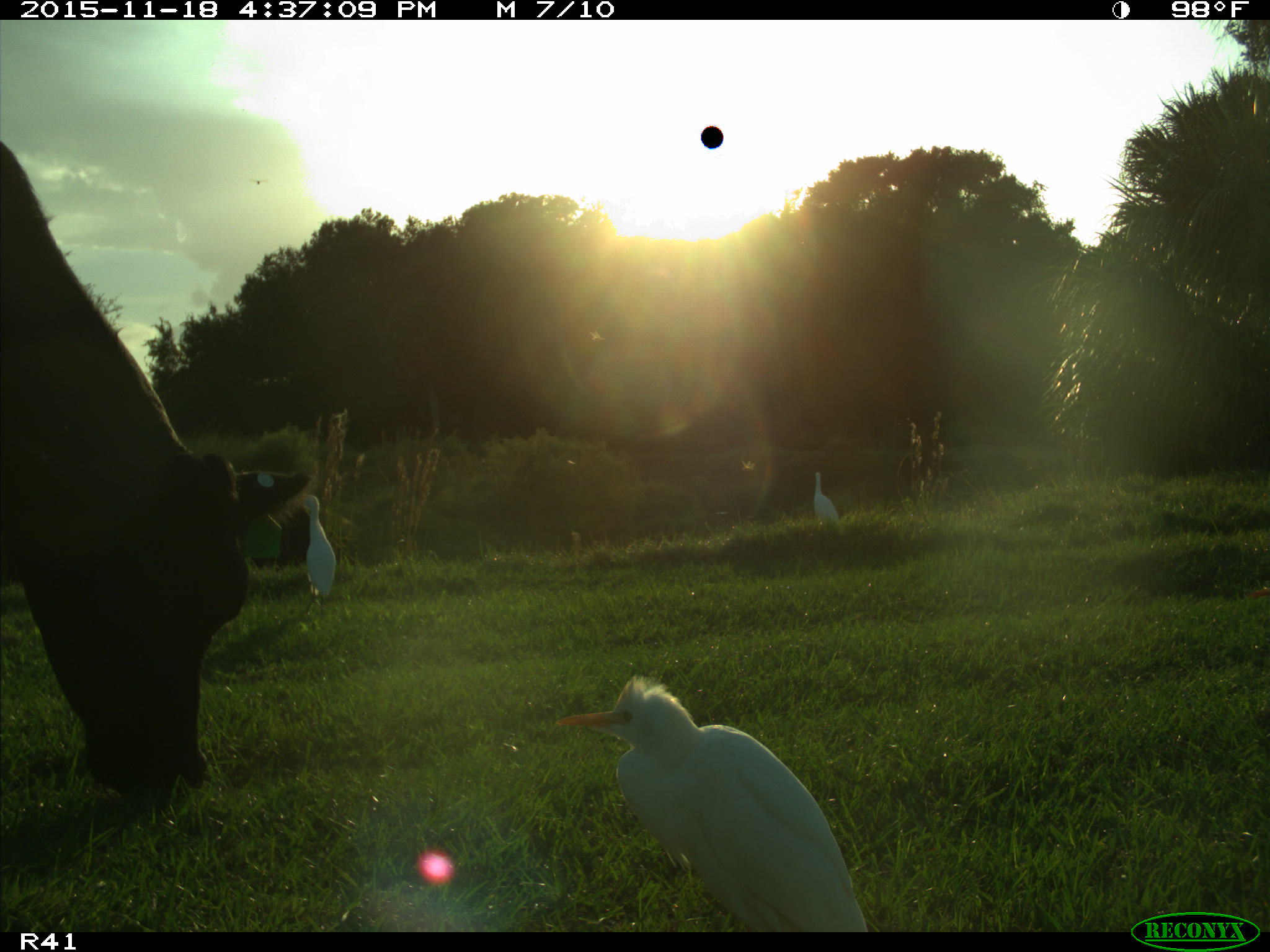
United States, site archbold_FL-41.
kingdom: Animalia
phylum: Chordata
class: Mammalia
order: Artiodactyla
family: Bovidae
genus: Bos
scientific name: Bos taurus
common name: domestic cow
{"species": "Bos taurus (domestic cow)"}